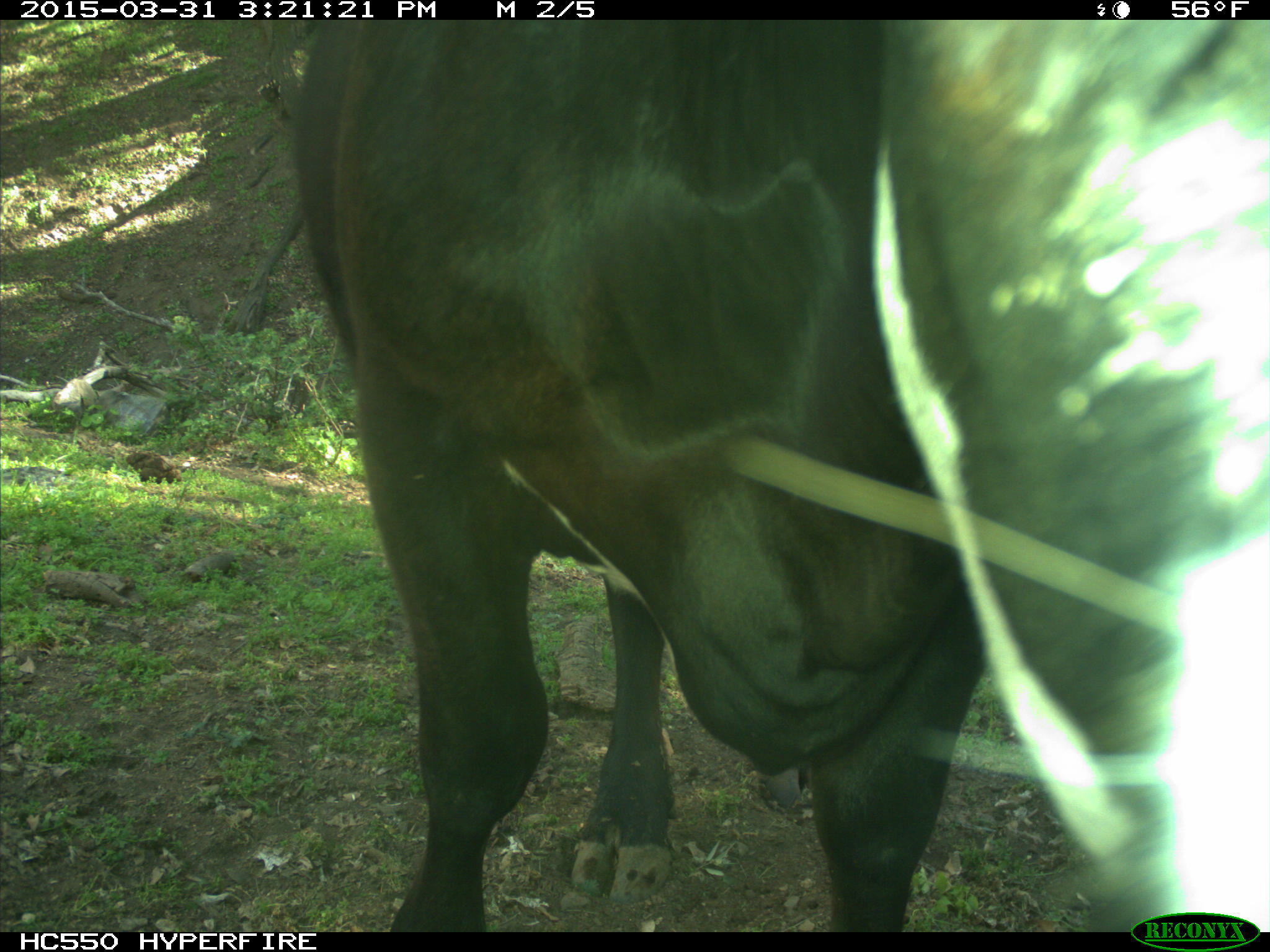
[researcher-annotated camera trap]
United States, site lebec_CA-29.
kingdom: Animalia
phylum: Chordata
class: Mammalia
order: Artiodactyla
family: Bovidae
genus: Bos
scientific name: Bos taurus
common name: domestic cow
Bos taurus (domestic cow).